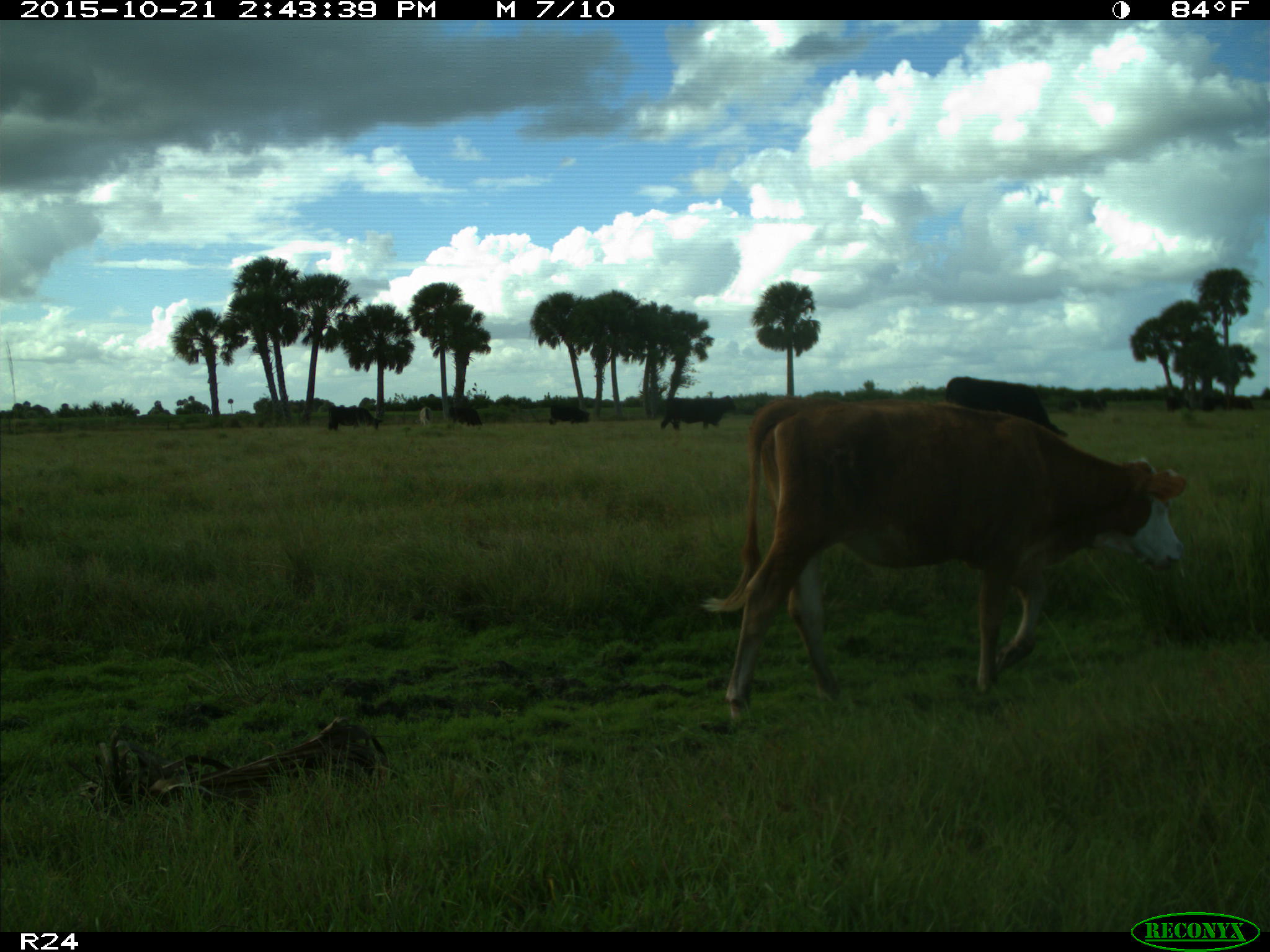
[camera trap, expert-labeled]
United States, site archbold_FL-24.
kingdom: Animalia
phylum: Chordata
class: Mammalia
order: Artiodactyla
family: Bovidae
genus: Bos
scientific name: Bos taurus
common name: domestic cow